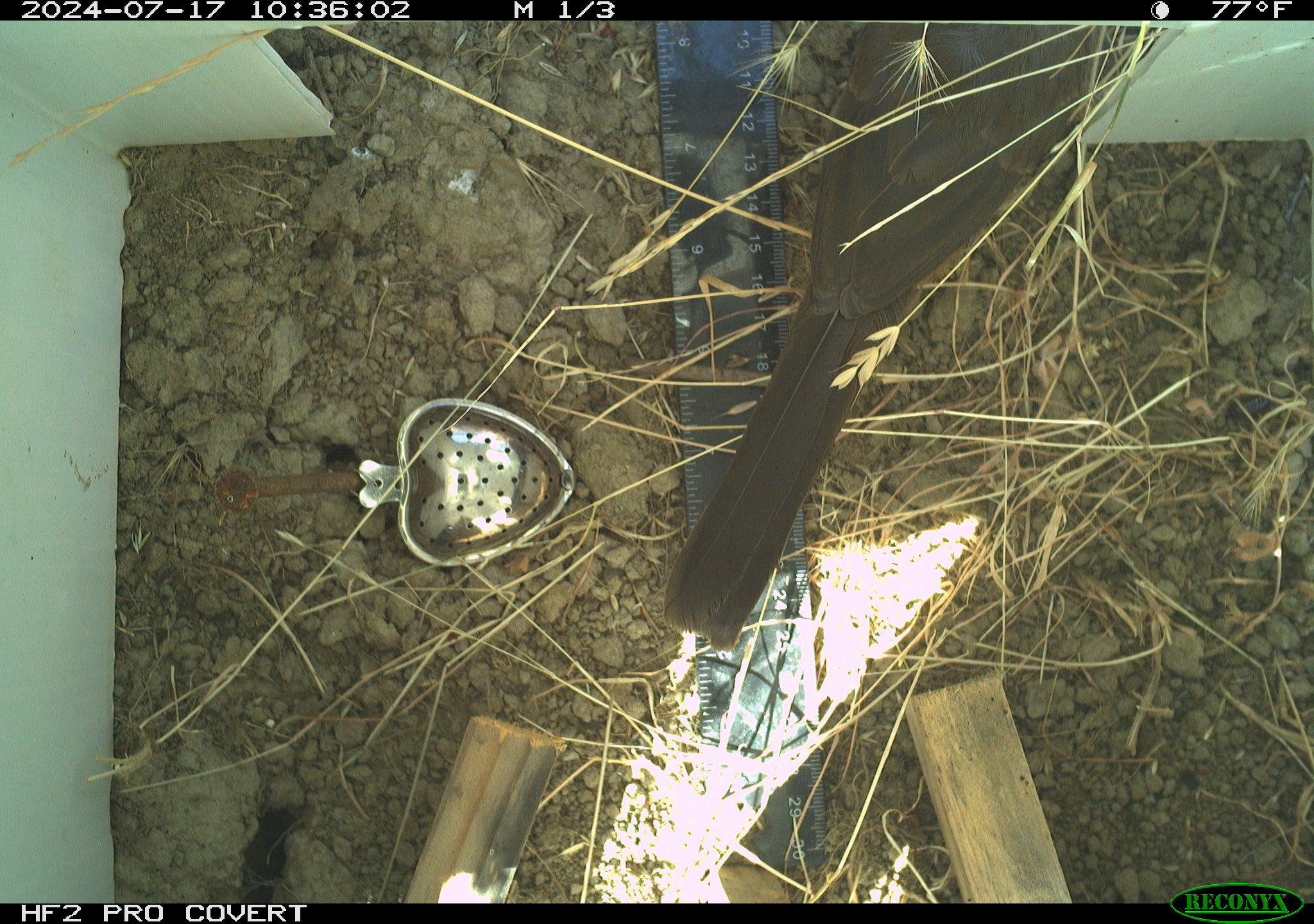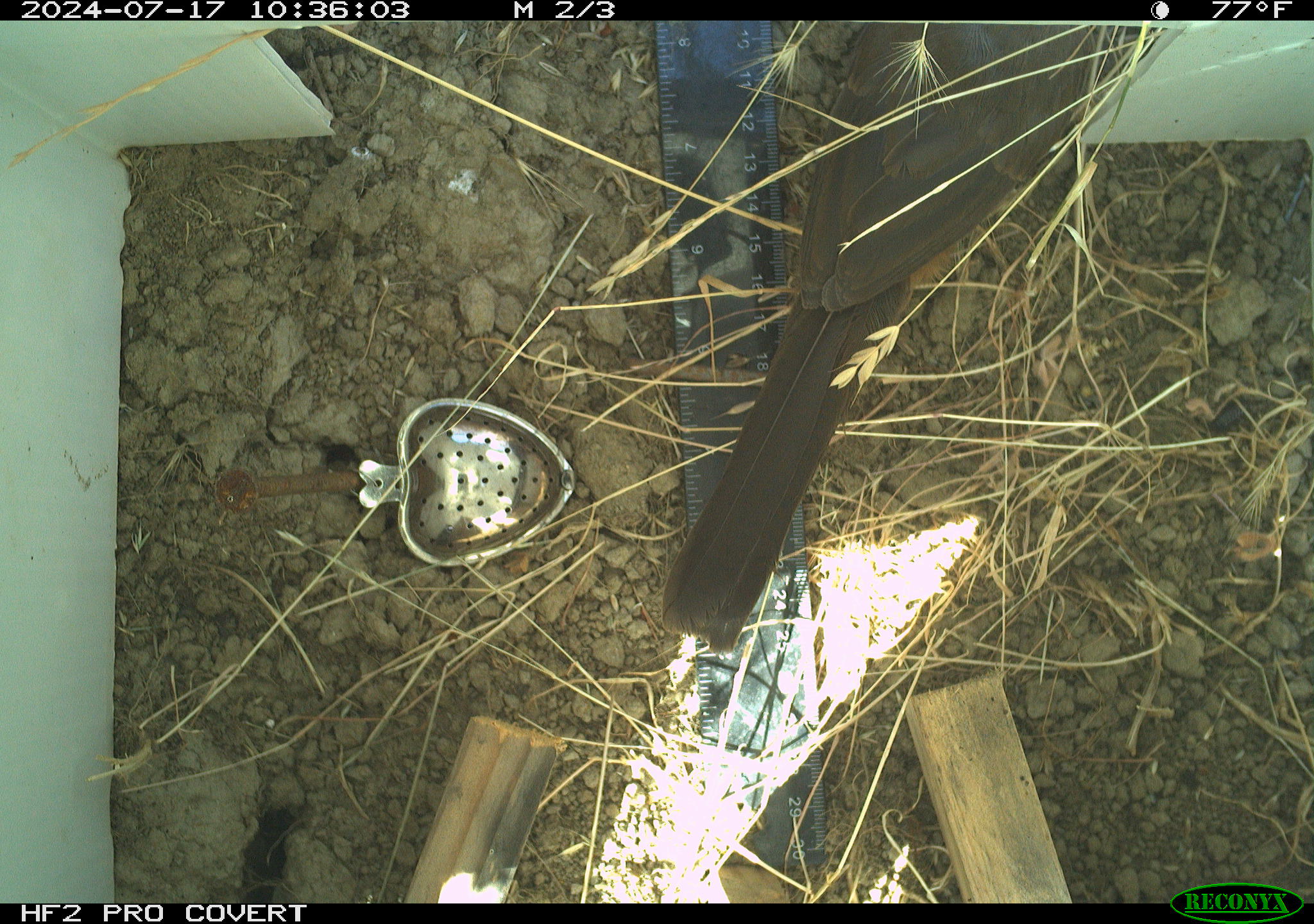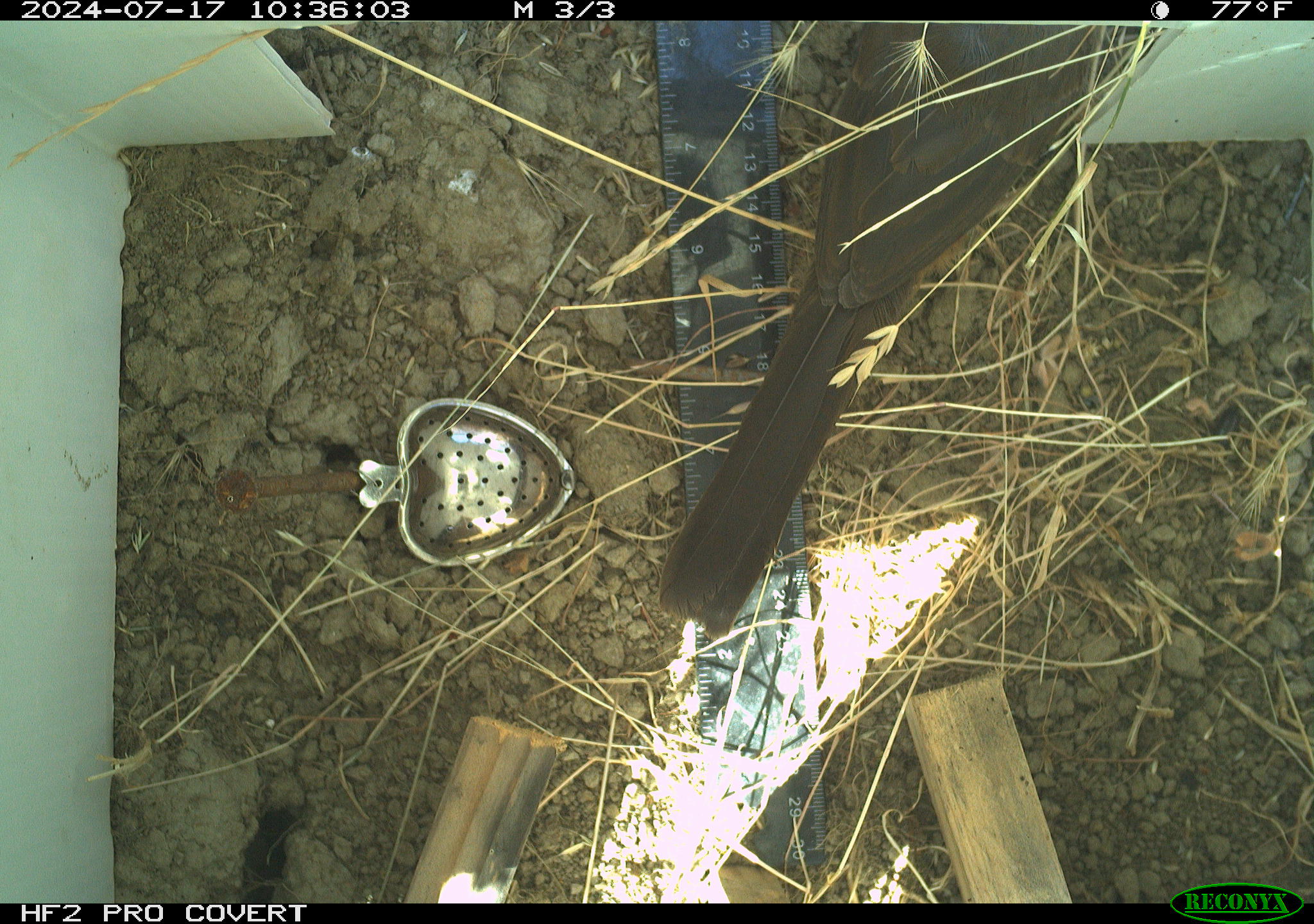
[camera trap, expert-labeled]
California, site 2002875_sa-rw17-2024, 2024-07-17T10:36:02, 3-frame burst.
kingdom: Animalia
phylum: Chordata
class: Aves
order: Passeriformes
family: Passerellidae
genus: Melozone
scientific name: Melozone crissalis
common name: california towhee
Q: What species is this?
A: California towhee (Melozone crissalis).